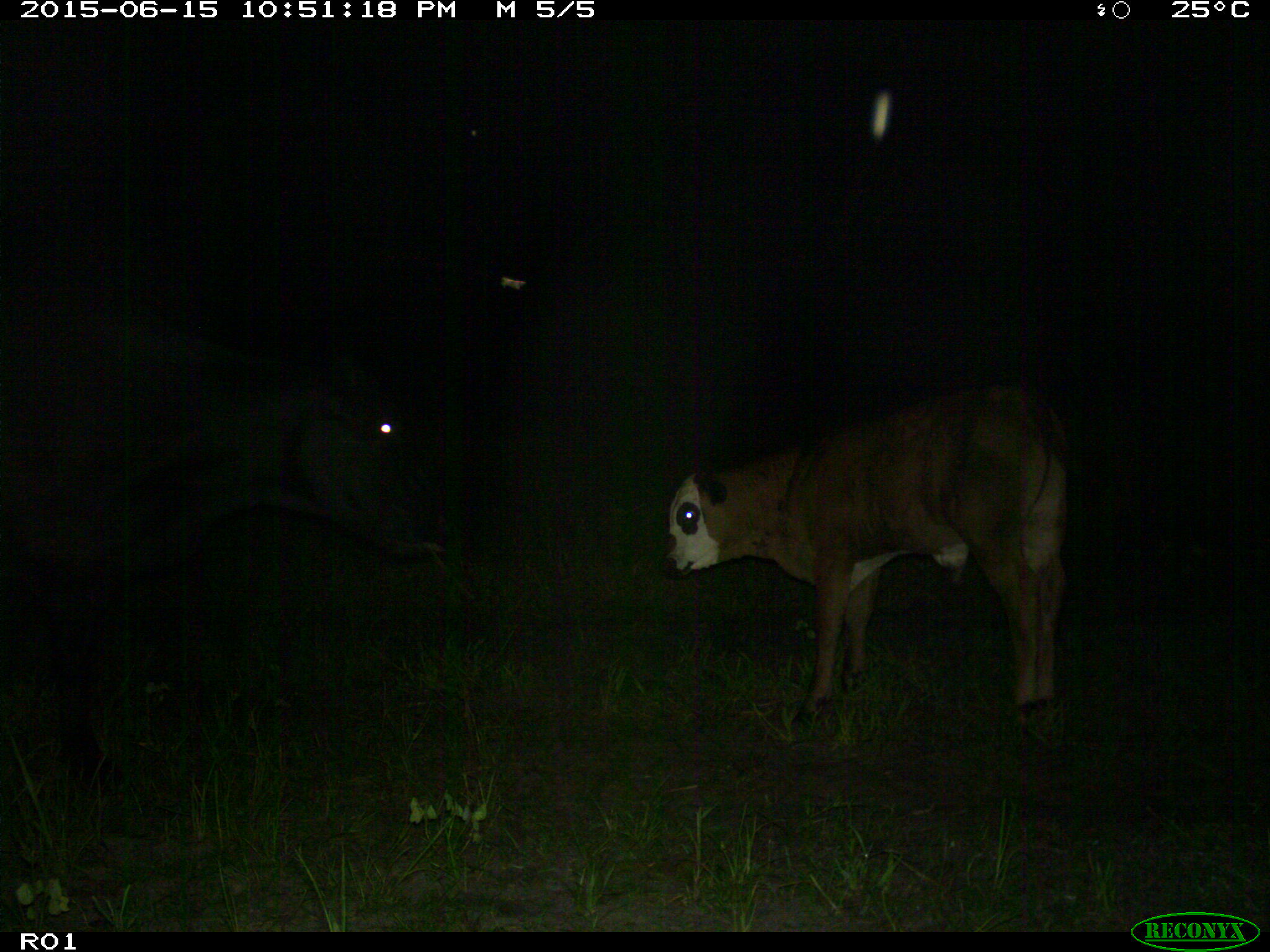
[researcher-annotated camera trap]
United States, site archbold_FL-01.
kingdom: Animalia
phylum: Chordata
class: Mammalia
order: Artiodactyla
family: Bovidae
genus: Bos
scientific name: Bos taurus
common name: domestic cow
Bos taurus (domestic cow).